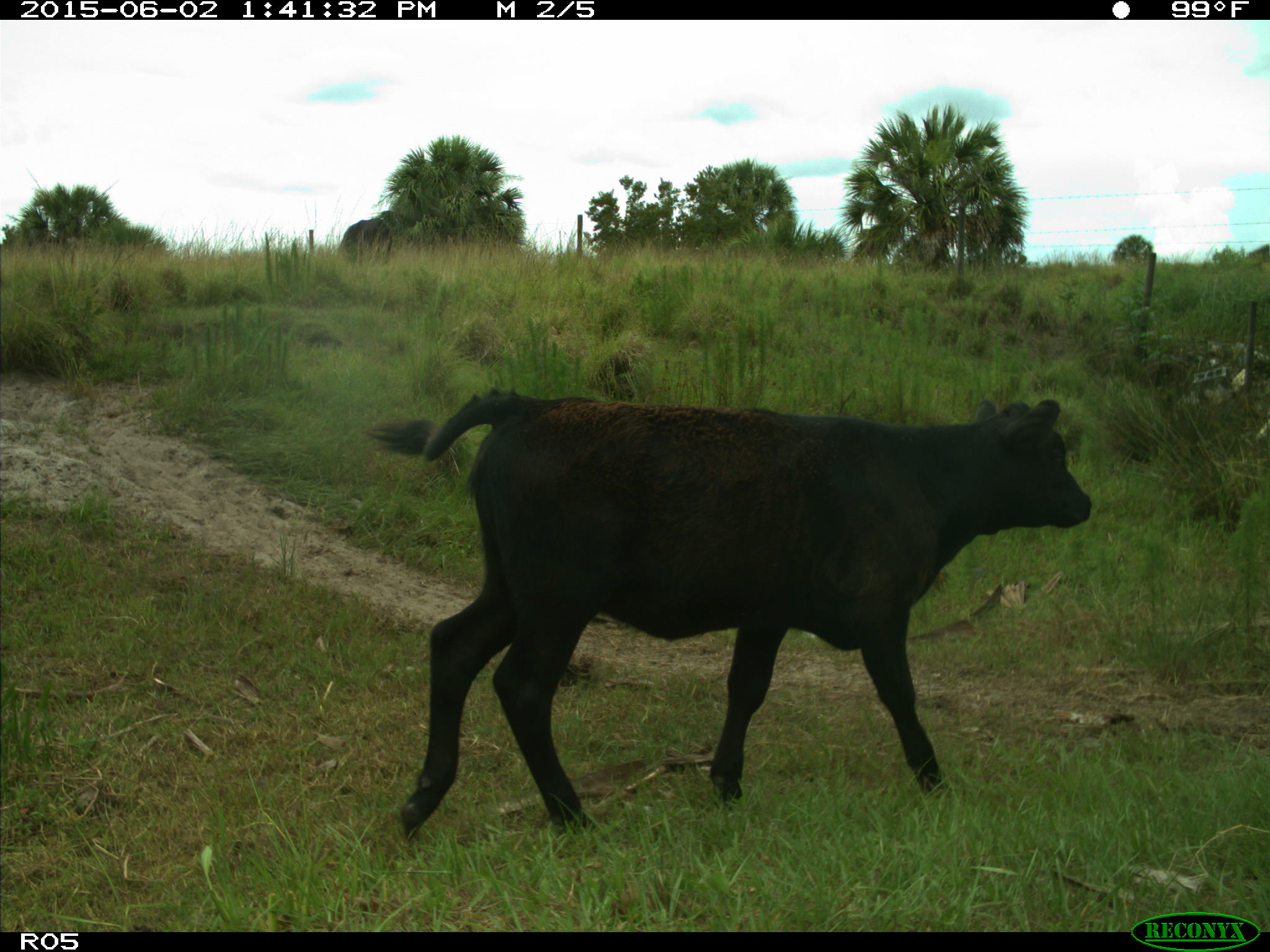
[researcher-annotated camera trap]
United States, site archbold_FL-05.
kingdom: Animalia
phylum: Chordata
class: Mammalia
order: Artiodactyla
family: Bovidae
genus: Bos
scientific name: Bos taurus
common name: domestic cow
Bos taurus (domestic cow).